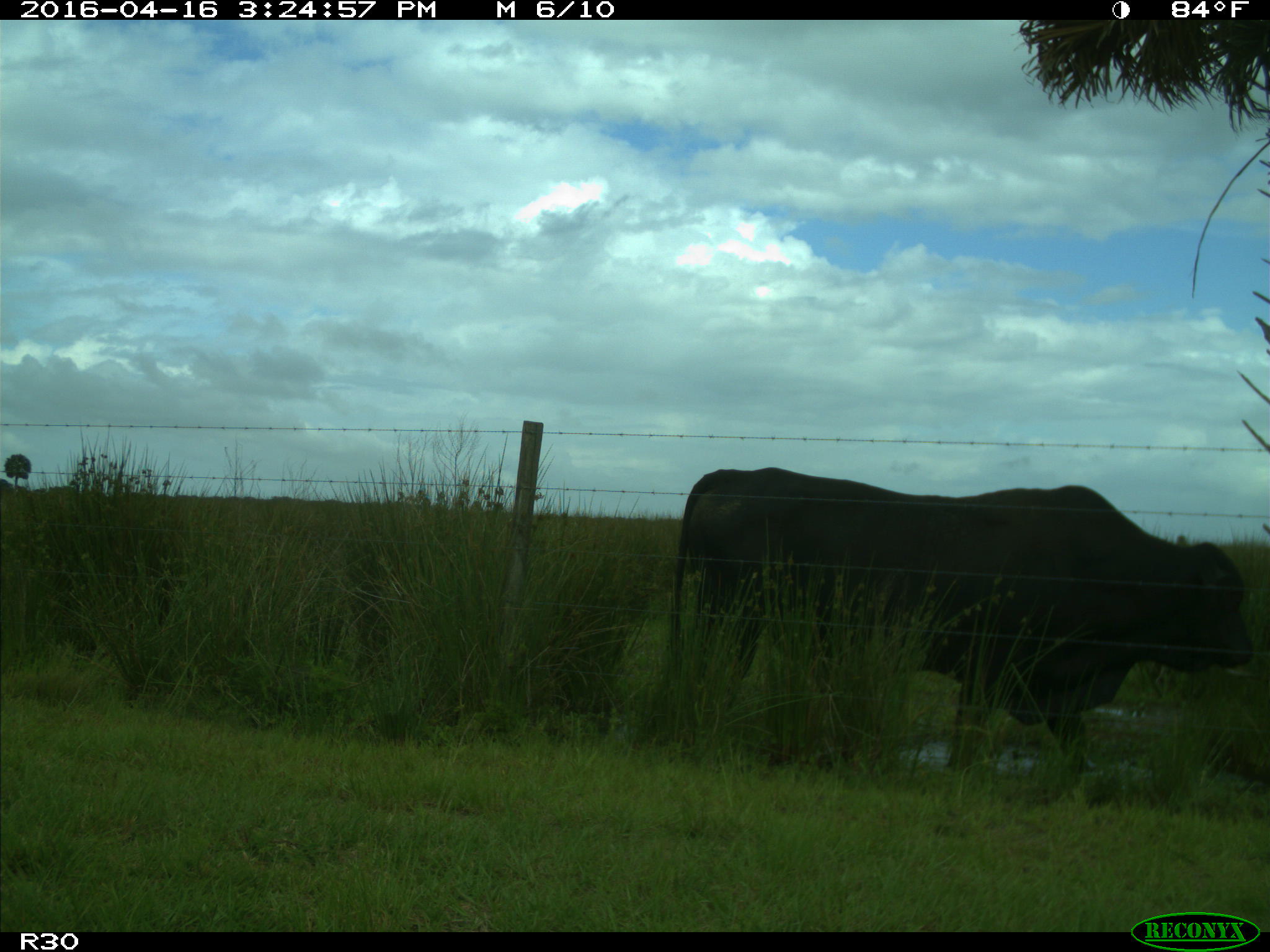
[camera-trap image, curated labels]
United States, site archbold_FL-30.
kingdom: Animalia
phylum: Chordata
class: Mammalia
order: Artiodactyla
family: Bovidae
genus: Bos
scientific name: Bos taurus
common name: domestic cow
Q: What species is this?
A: Bos taurus (domestic cow).